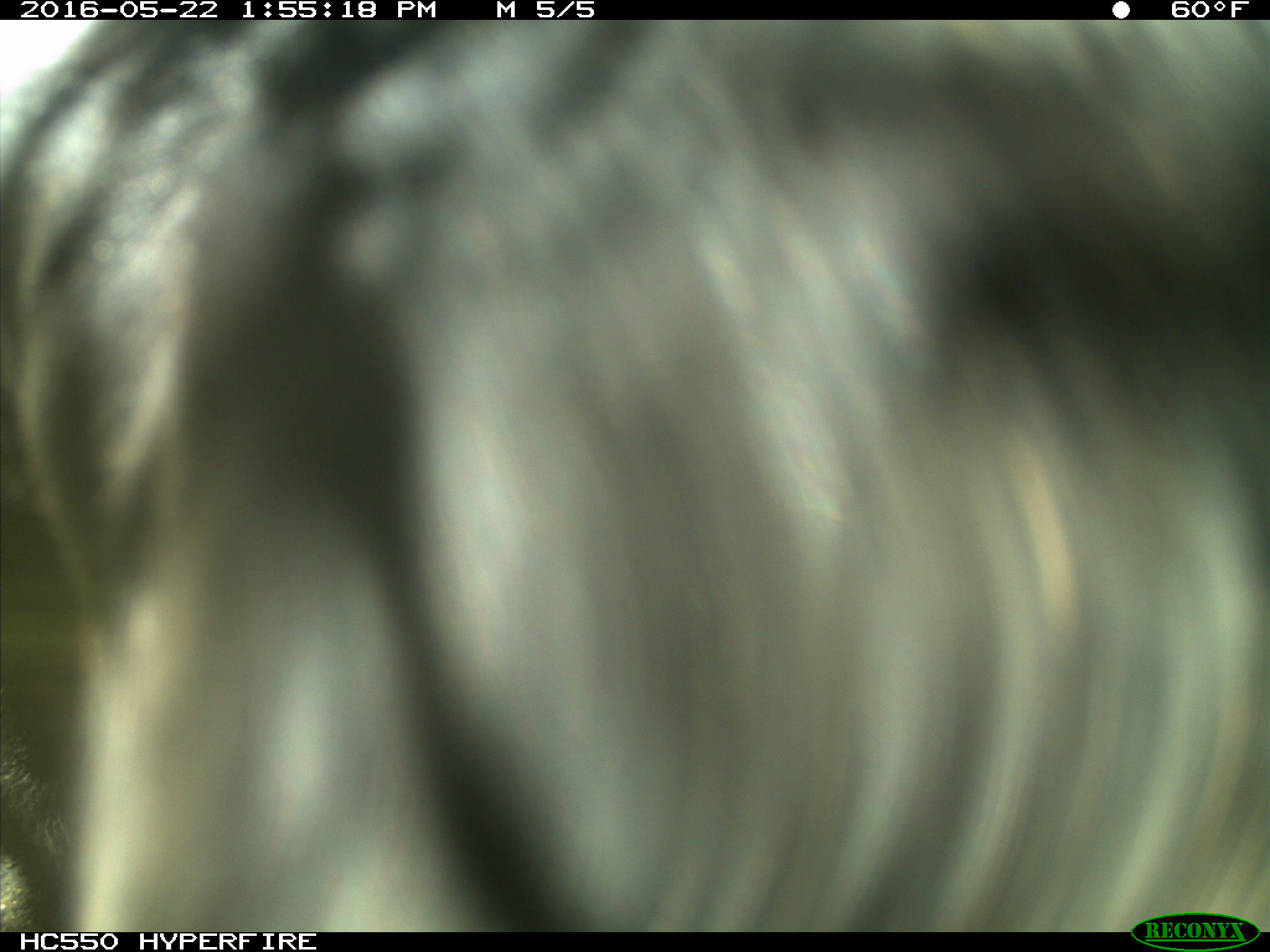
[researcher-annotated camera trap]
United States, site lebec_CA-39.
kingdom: Animalia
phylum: Chordata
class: Mammalia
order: Artiodactyla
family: Bovidae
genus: Bos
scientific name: Bos taurus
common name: domestic cow